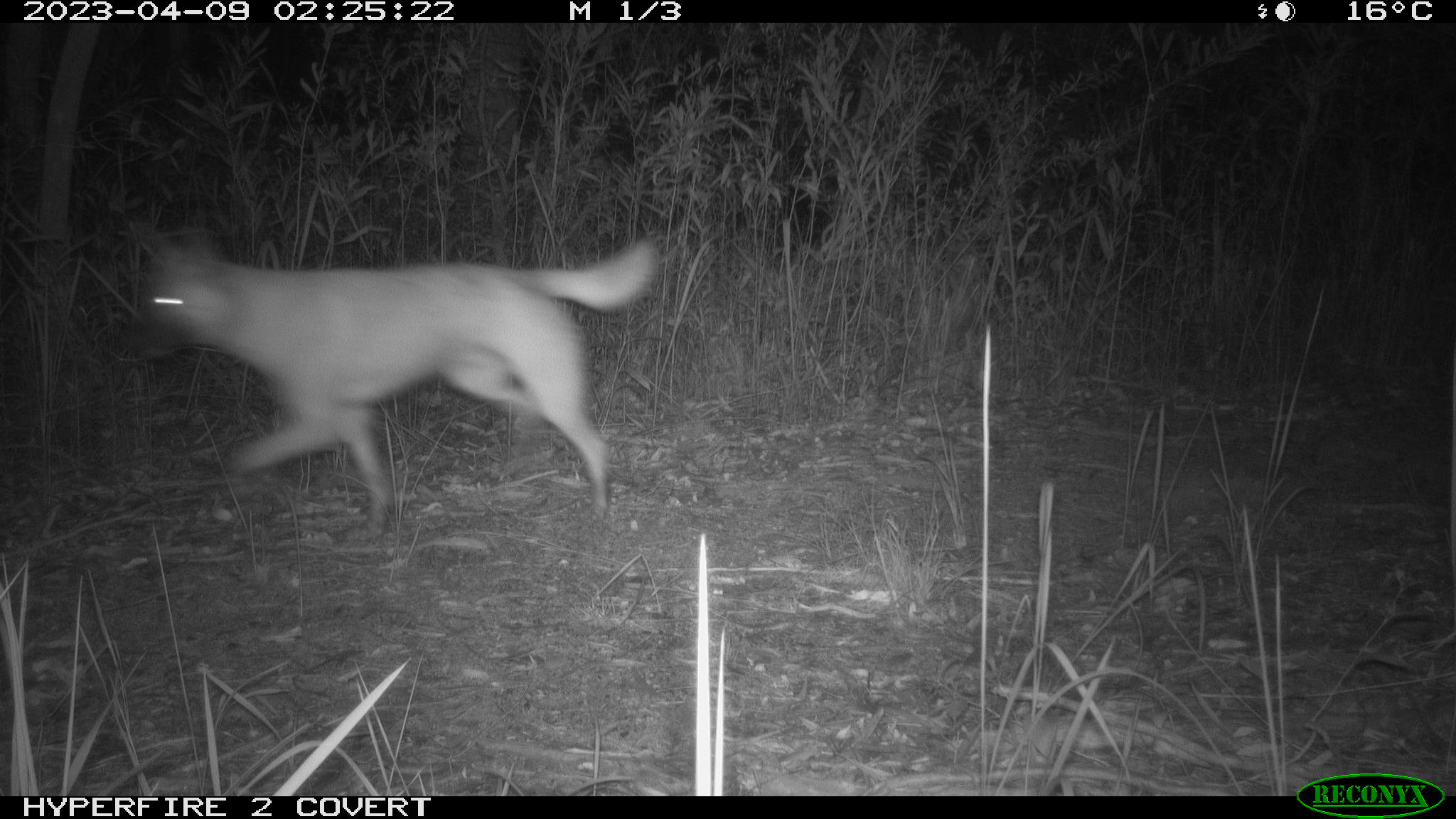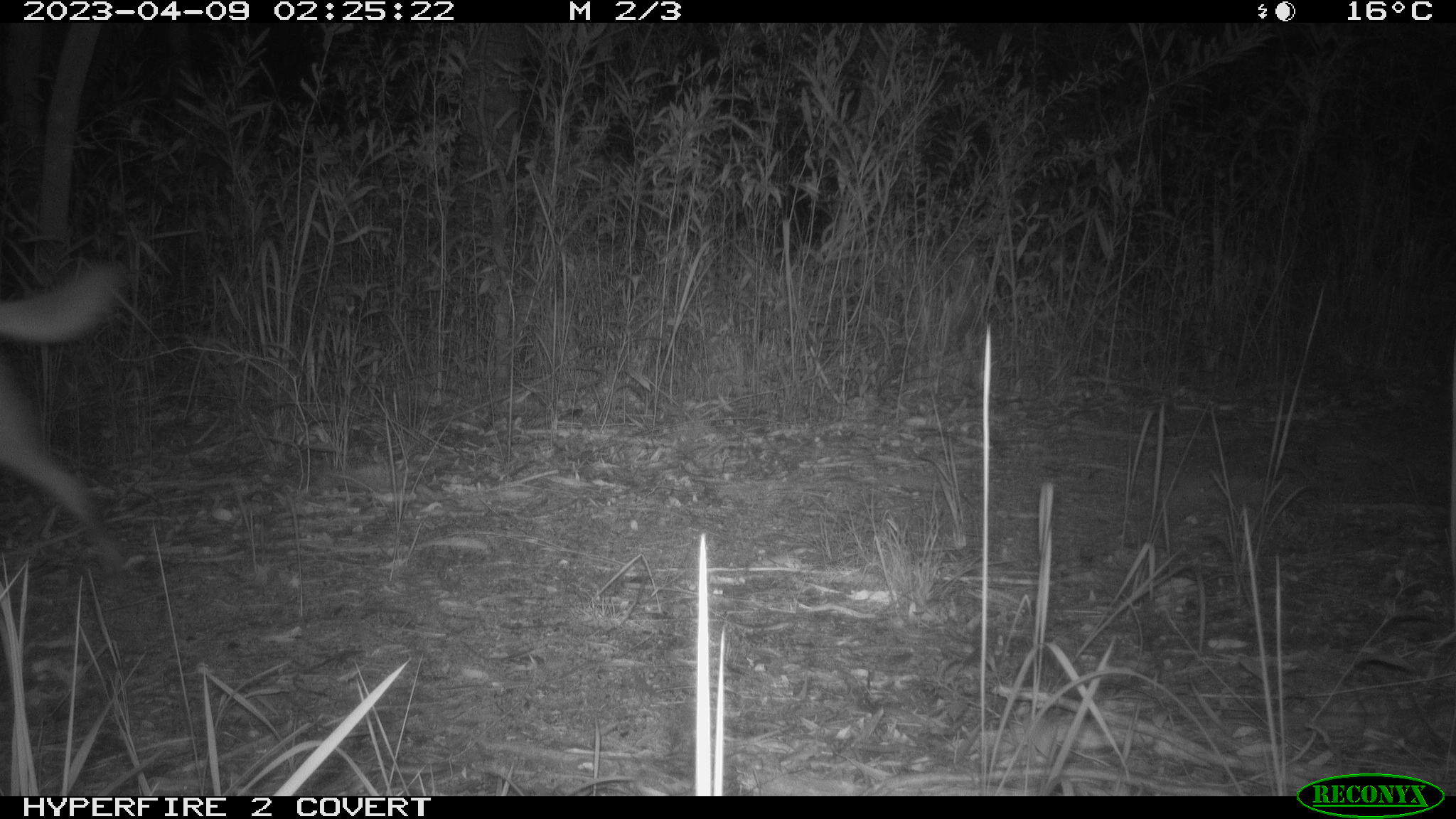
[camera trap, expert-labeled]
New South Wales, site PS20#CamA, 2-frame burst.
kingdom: Animalia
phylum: Chordata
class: Mammalia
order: Carnivora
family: Canidae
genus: Canis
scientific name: Canis familiaris dingo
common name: dingo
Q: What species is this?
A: Dingo (Canis familiaris dingo).